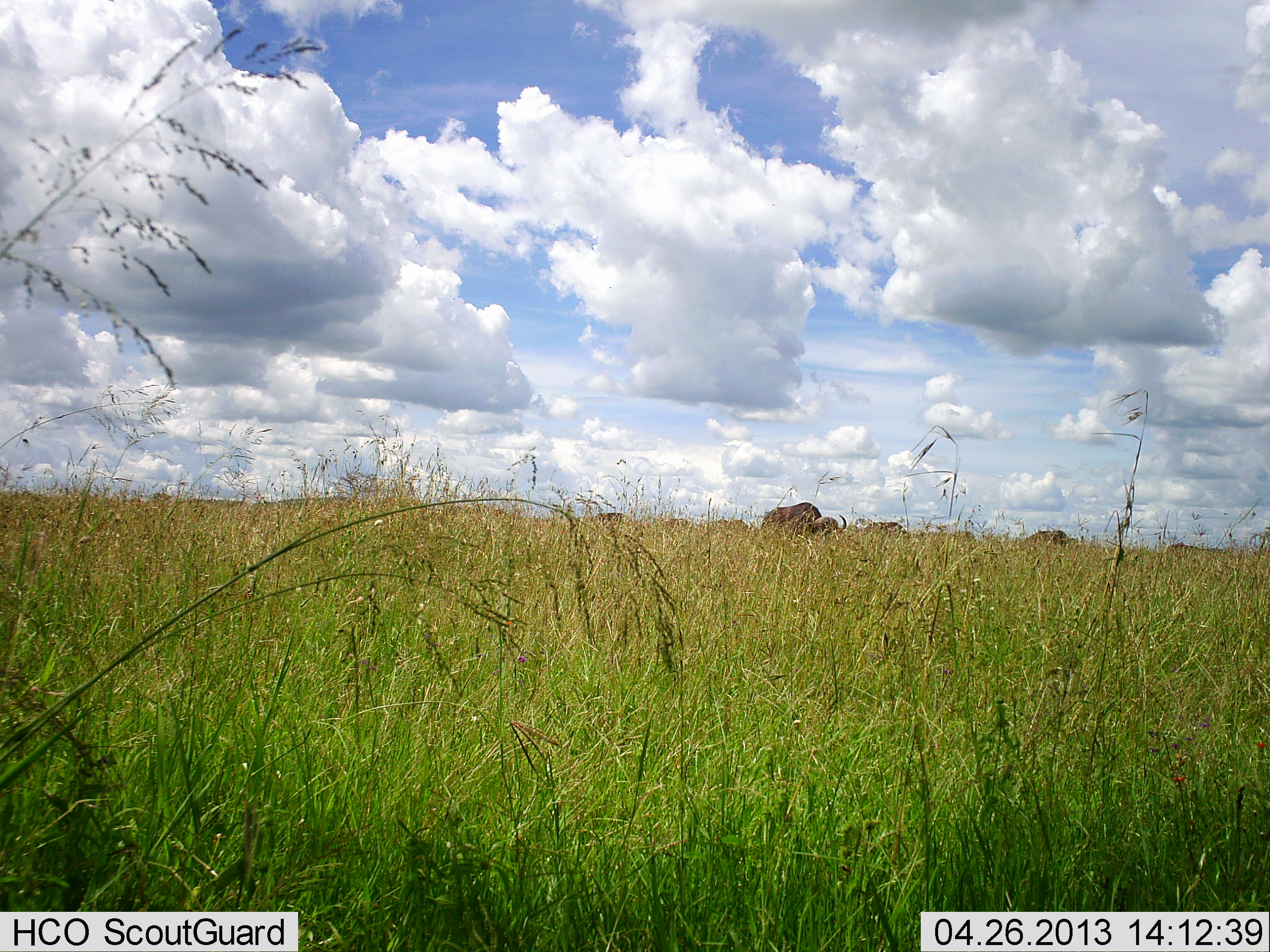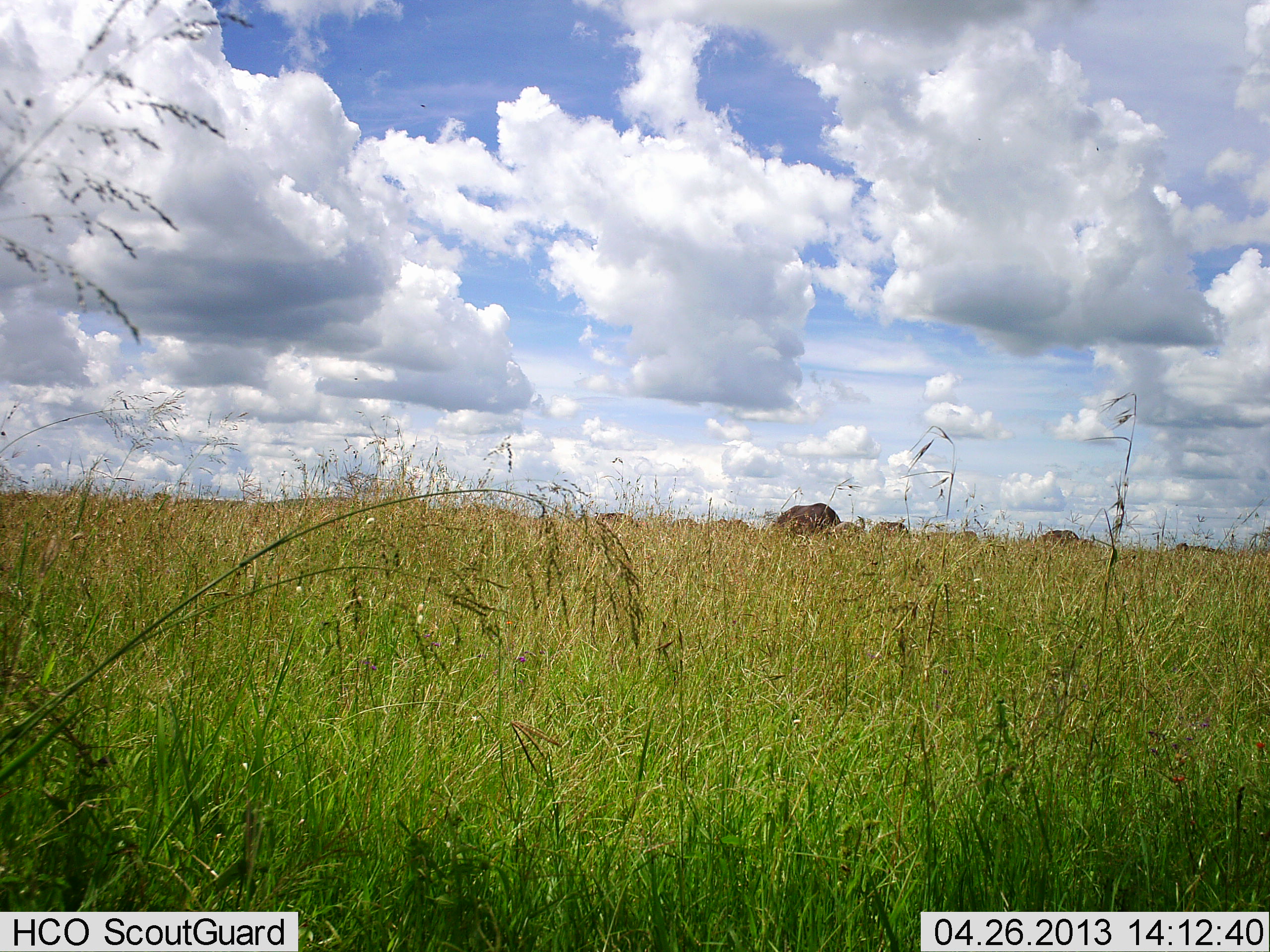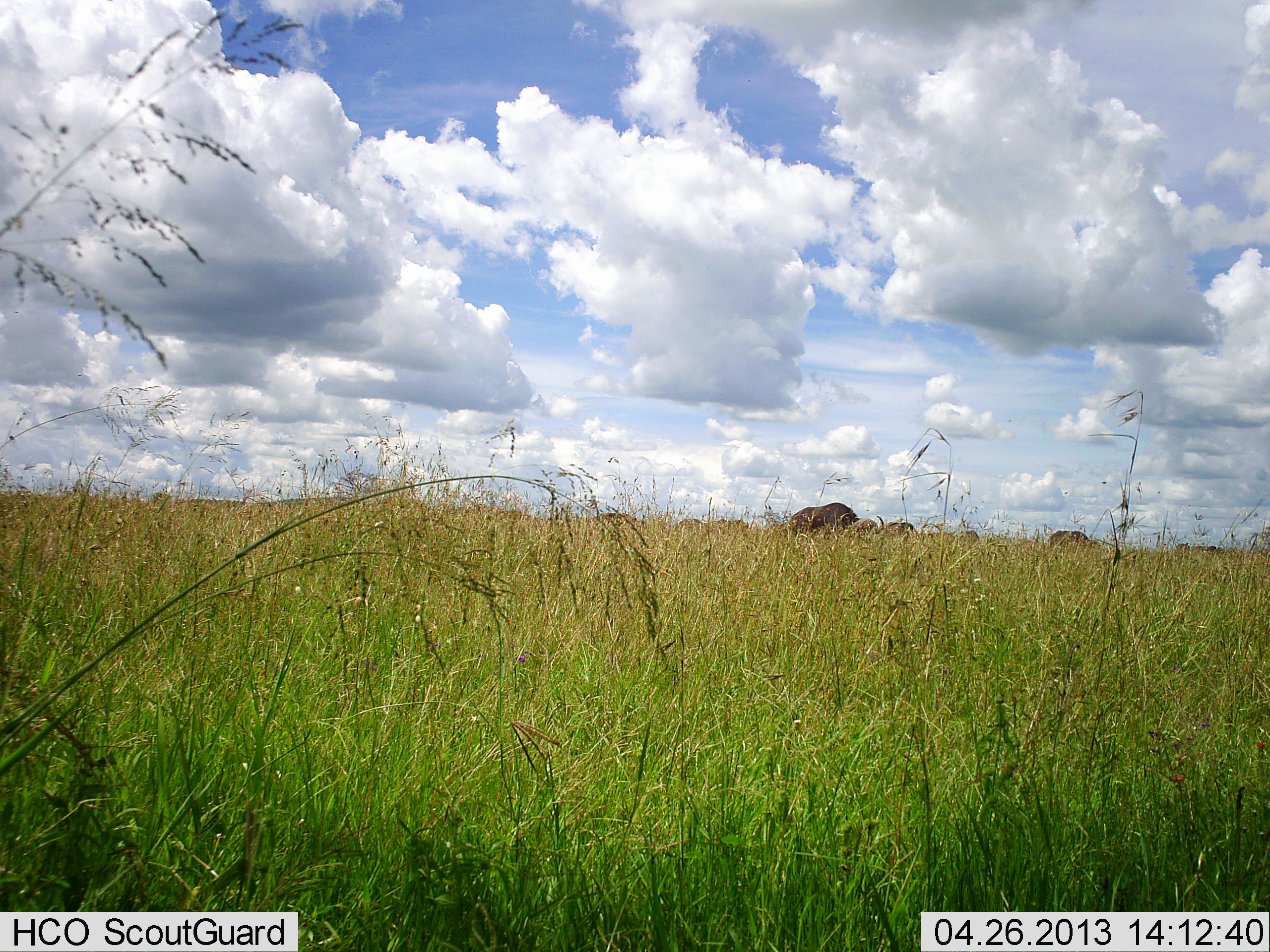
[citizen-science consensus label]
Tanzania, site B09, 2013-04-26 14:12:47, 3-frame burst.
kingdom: Animalia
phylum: Chordata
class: Mammalia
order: Artiodactyla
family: Bovidae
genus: Syncerus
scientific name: Syncerus caffer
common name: cape buffalo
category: buffalo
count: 8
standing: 17%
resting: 0%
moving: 83%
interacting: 0%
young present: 0%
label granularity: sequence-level